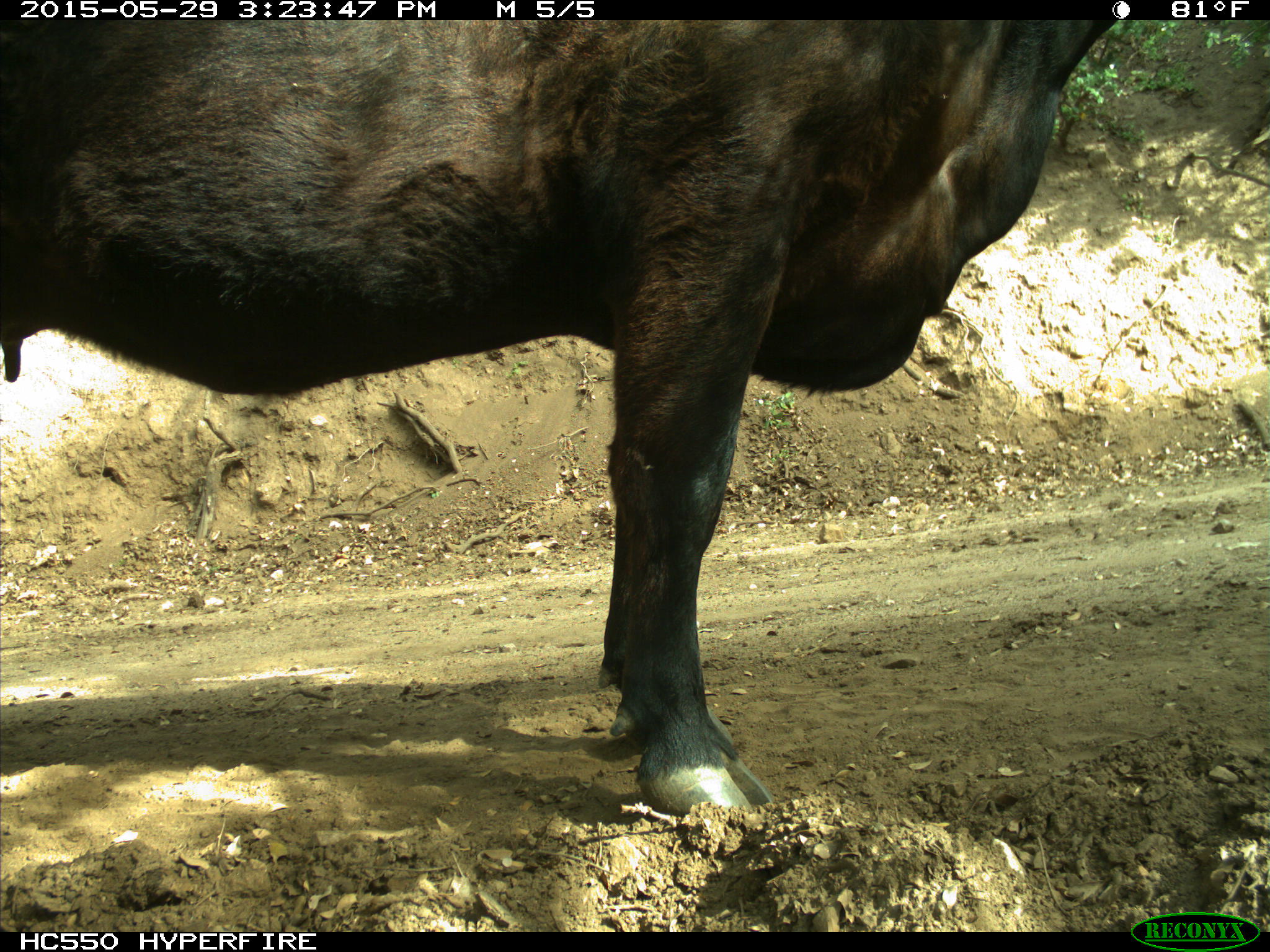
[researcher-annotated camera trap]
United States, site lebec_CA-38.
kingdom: Animalia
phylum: Chordata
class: Mammalia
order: Artiodactyla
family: Bovidae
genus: Bos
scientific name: Bos taurus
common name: domestic cow